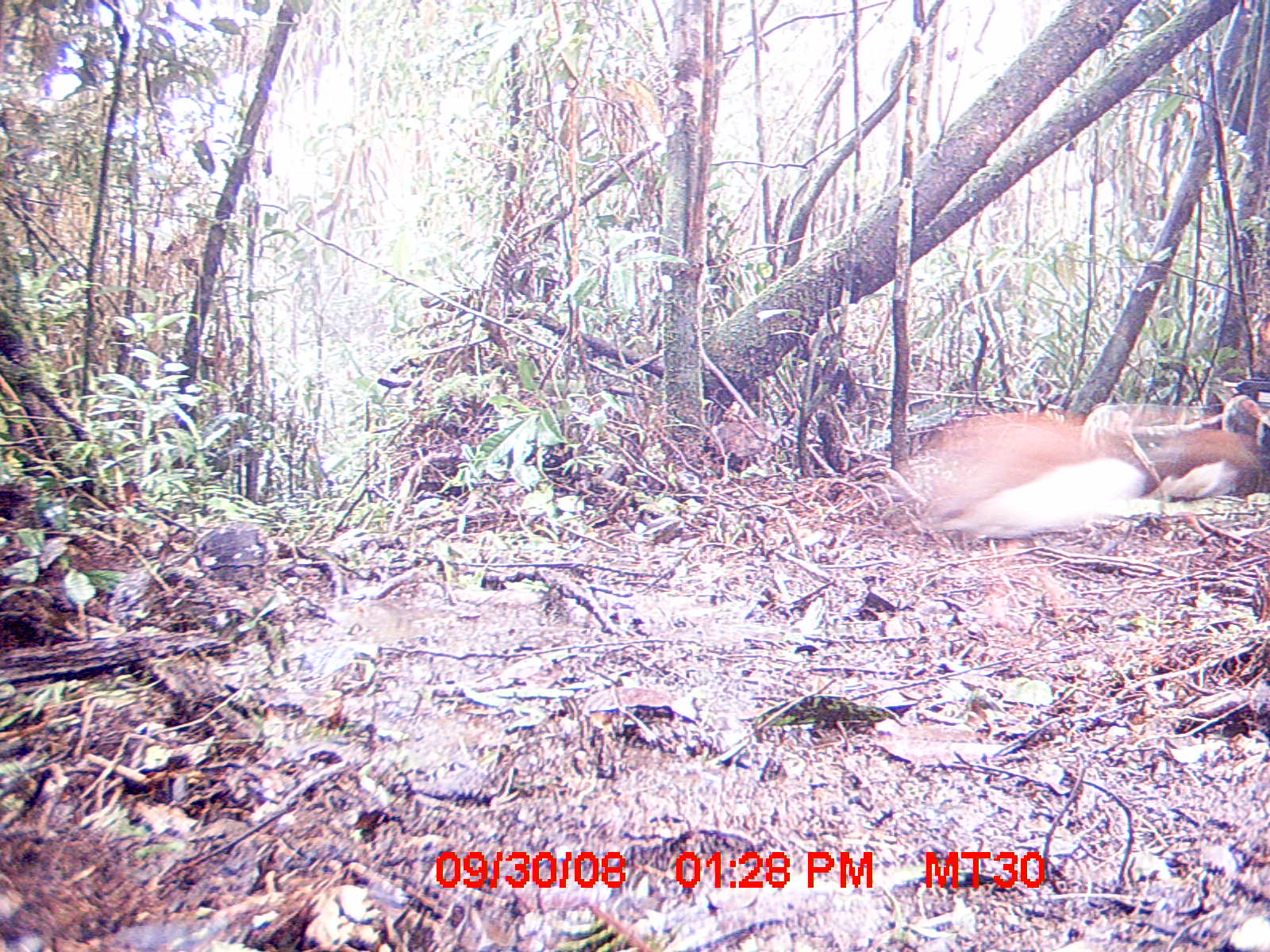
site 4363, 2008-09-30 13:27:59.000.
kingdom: Animalia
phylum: Chordata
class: Aves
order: Pelecaniformes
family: Threskiornithidae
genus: Lophotibis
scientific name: Lophotibis cristata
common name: madagascan ibis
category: lophotibis cristataa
Lophotibis cristataa (madagascan ibis) (Lophotibis cristata), count 1.